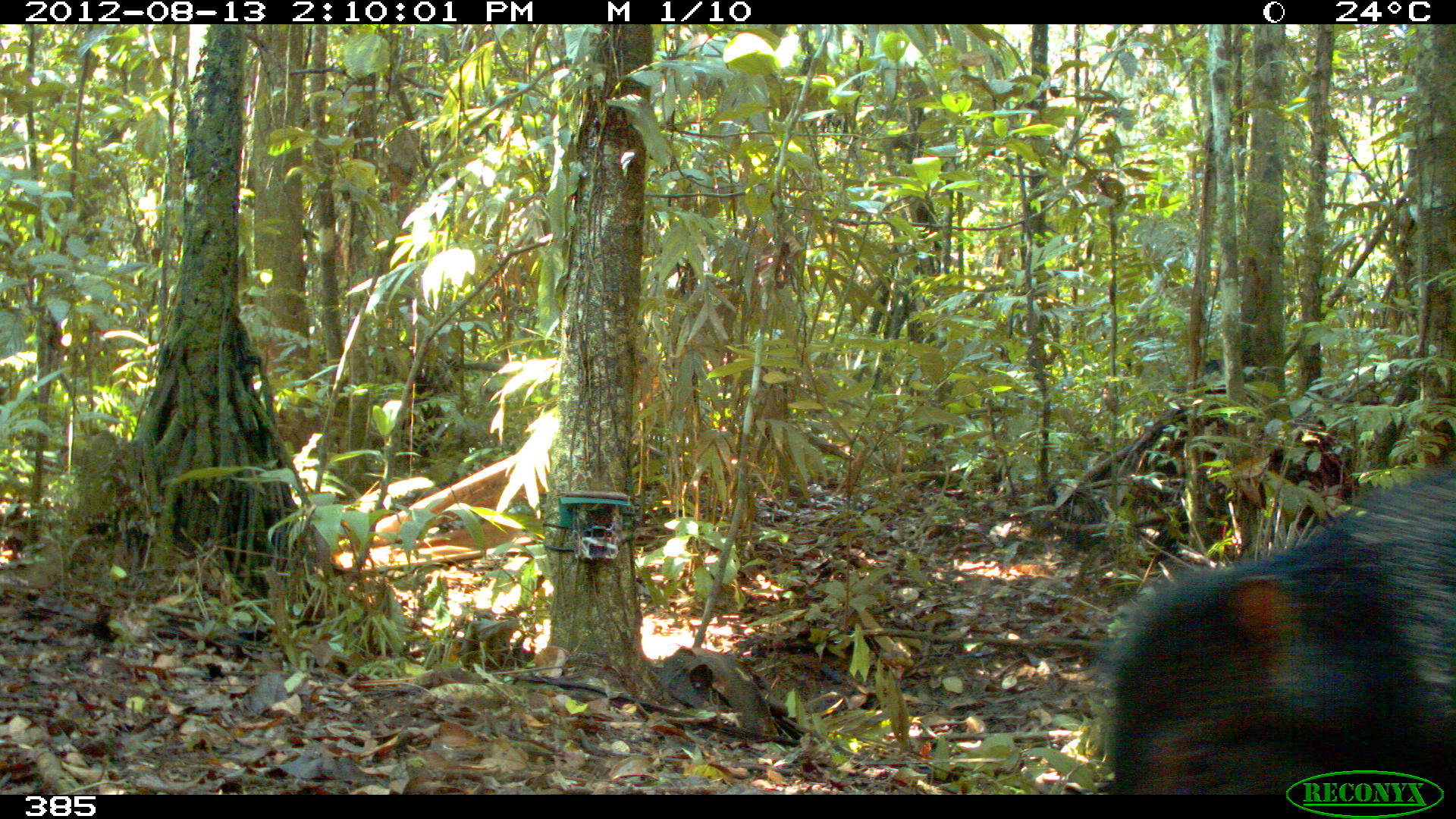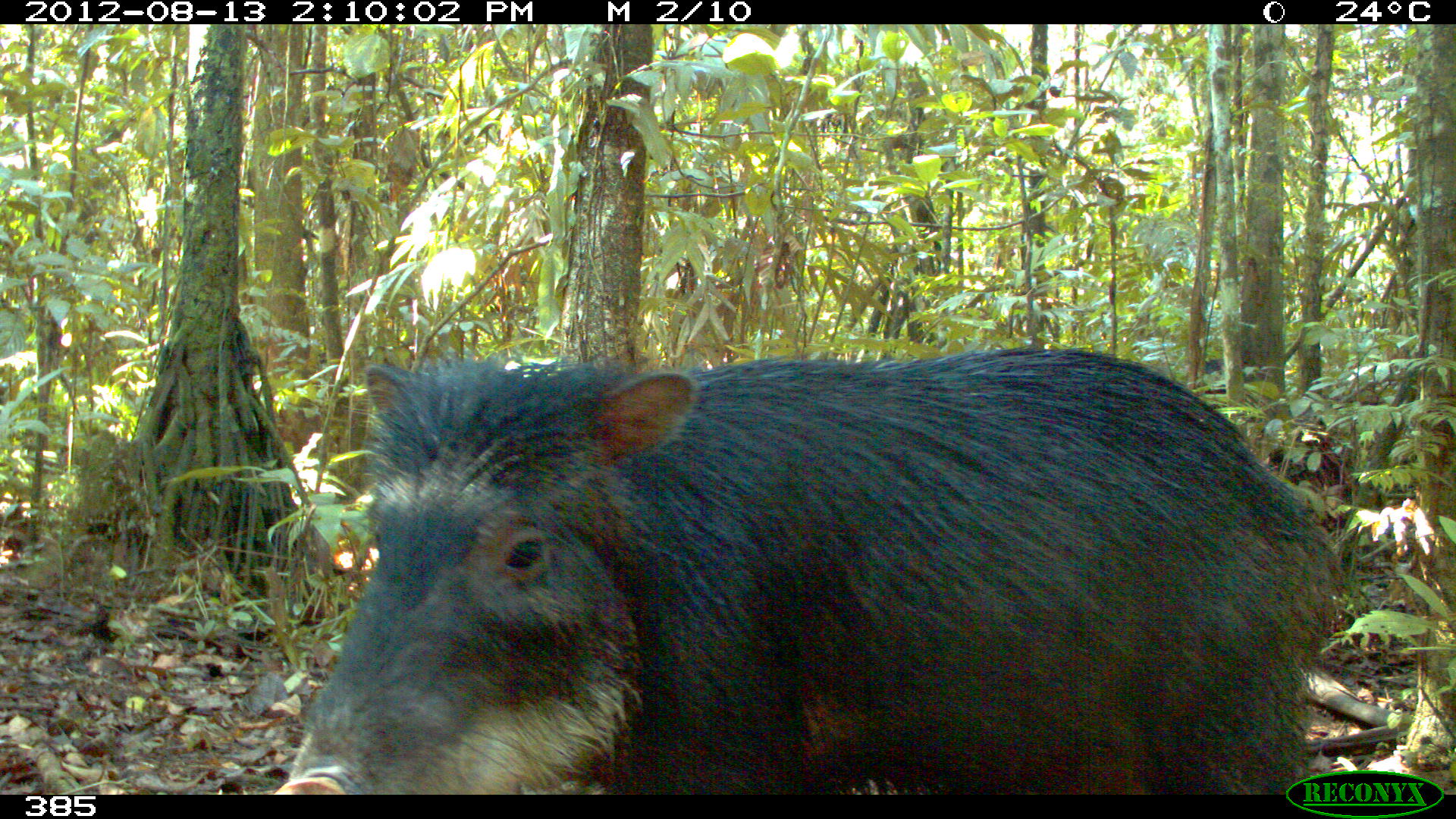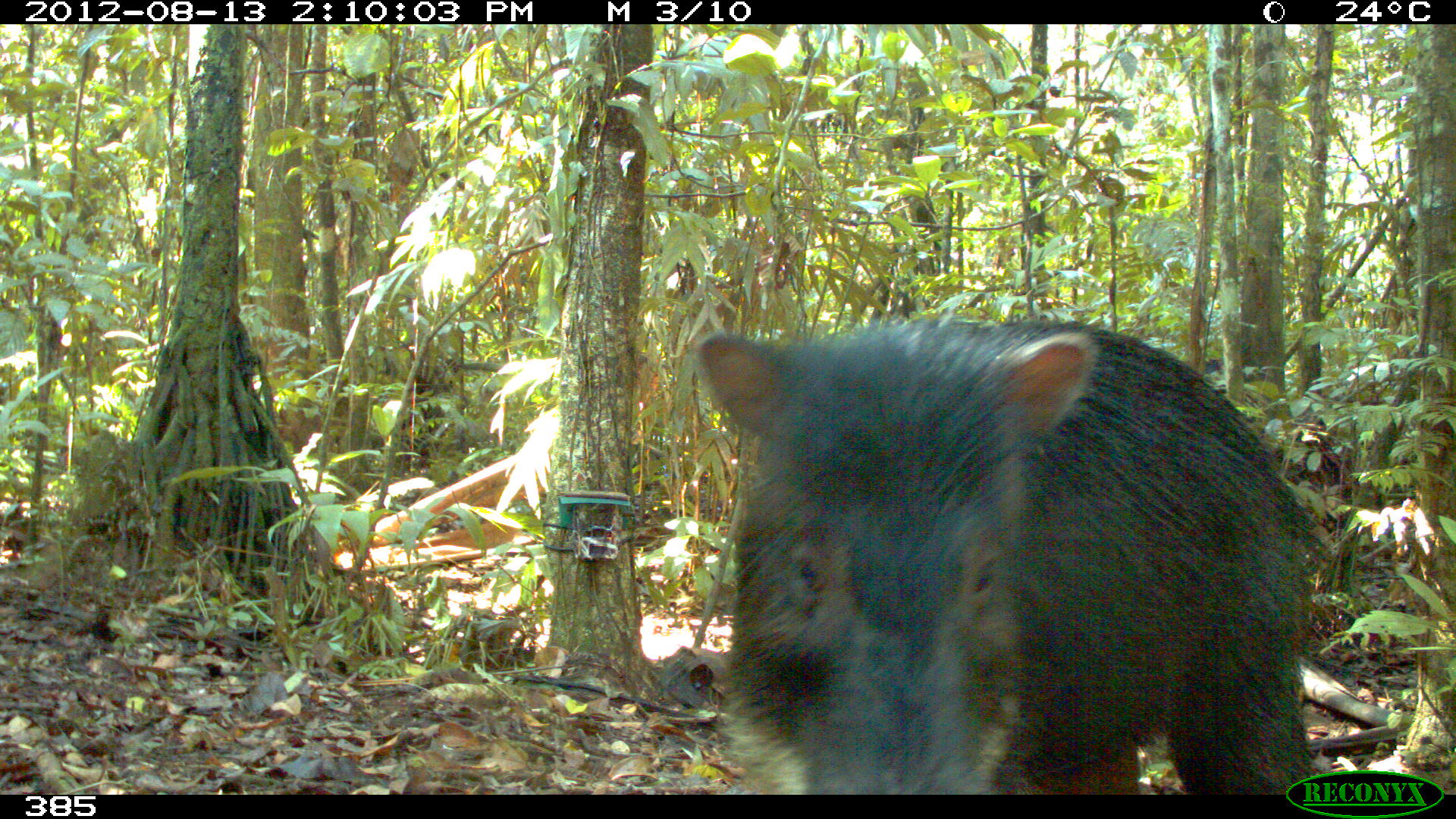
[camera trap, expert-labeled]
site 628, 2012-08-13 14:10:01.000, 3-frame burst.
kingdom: Animalia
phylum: Chordata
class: Mammalia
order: Artiodactyla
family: Tayassuidae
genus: Tayassu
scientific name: Tayassu pecari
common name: white-lipped peccary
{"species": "Tayassu pecari (white-lipped peccary)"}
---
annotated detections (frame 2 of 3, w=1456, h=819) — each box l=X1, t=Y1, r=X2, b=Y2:
tayassu pecari: l=272, t=341, r=1342, b=792